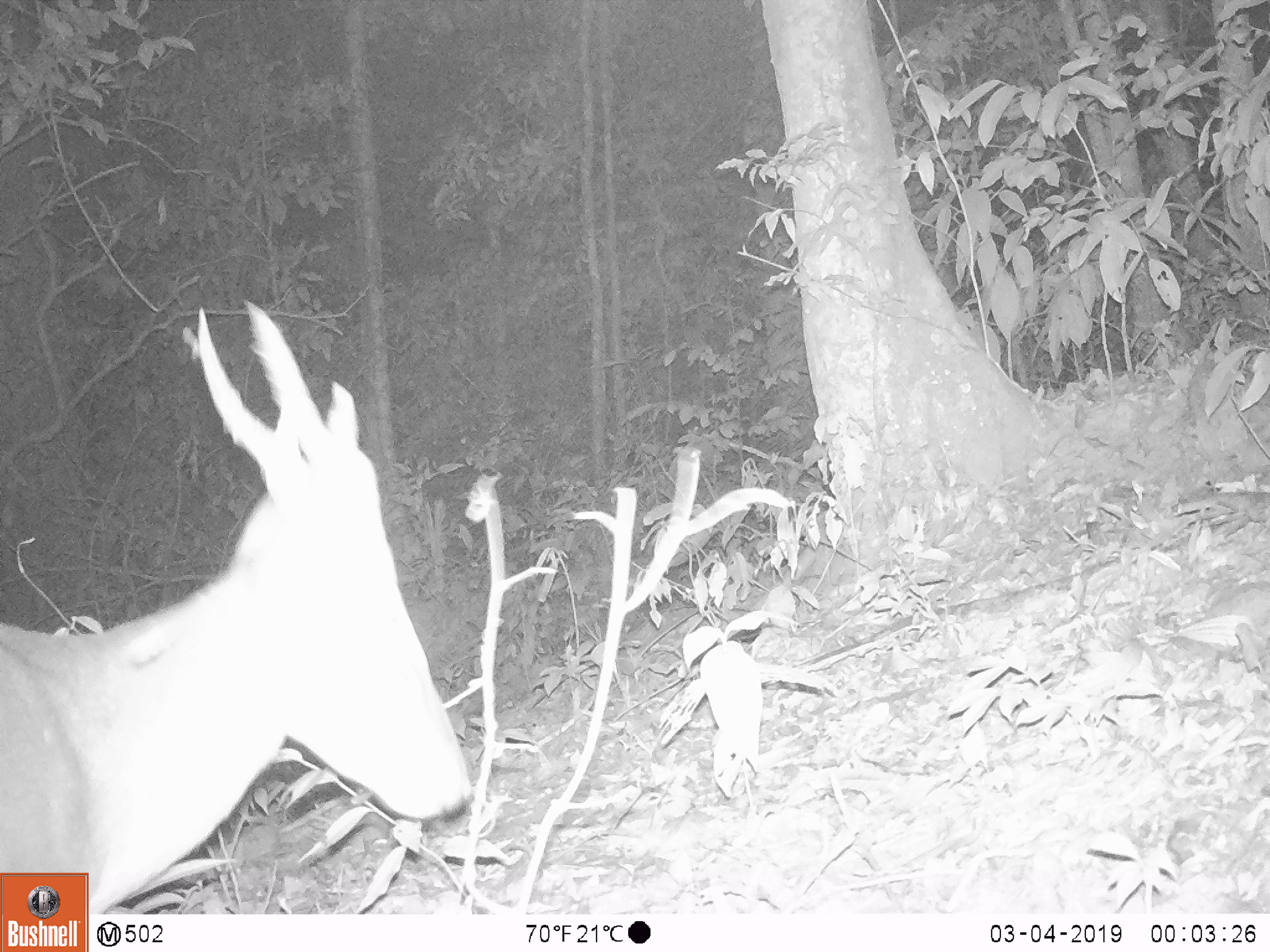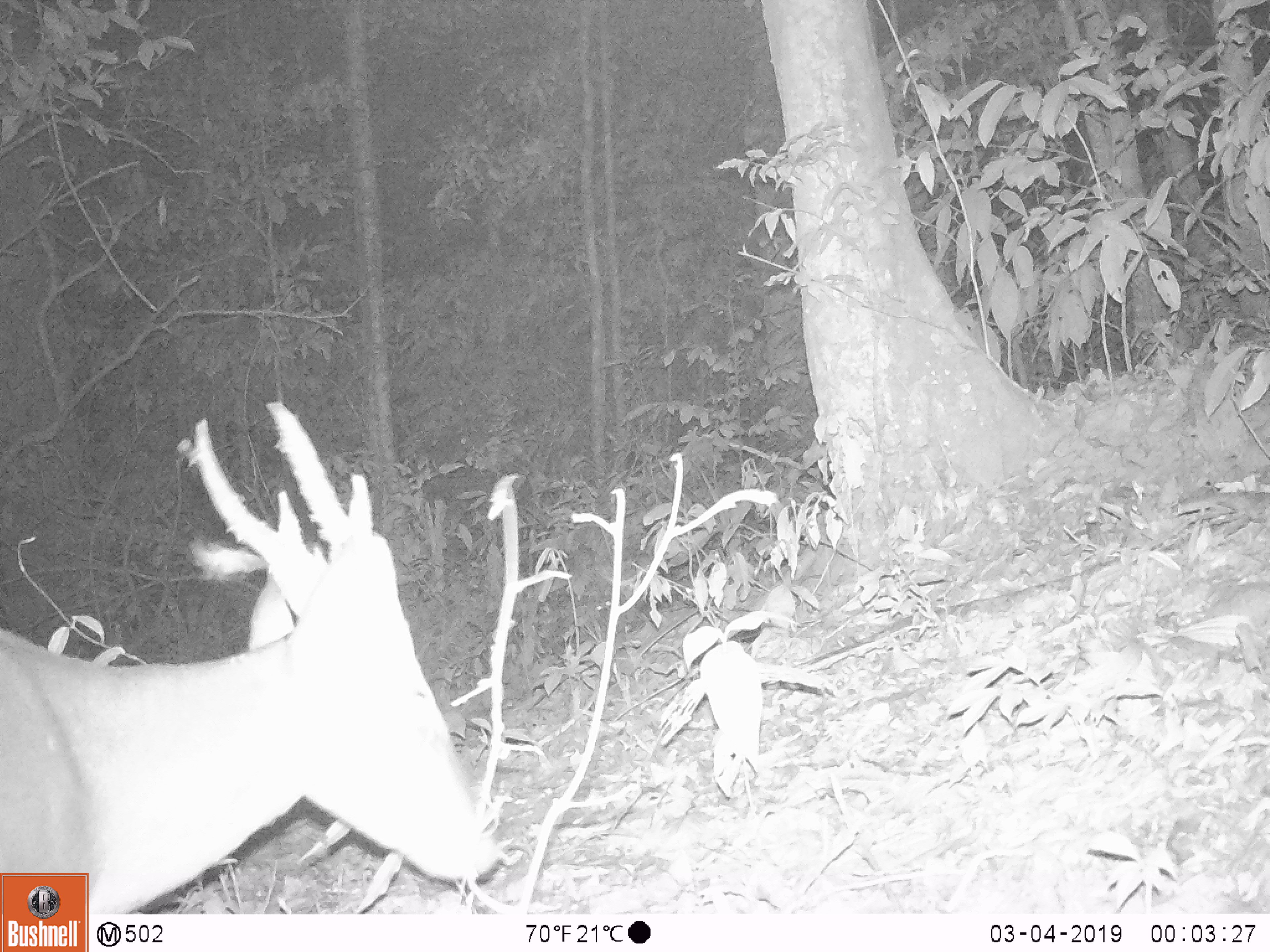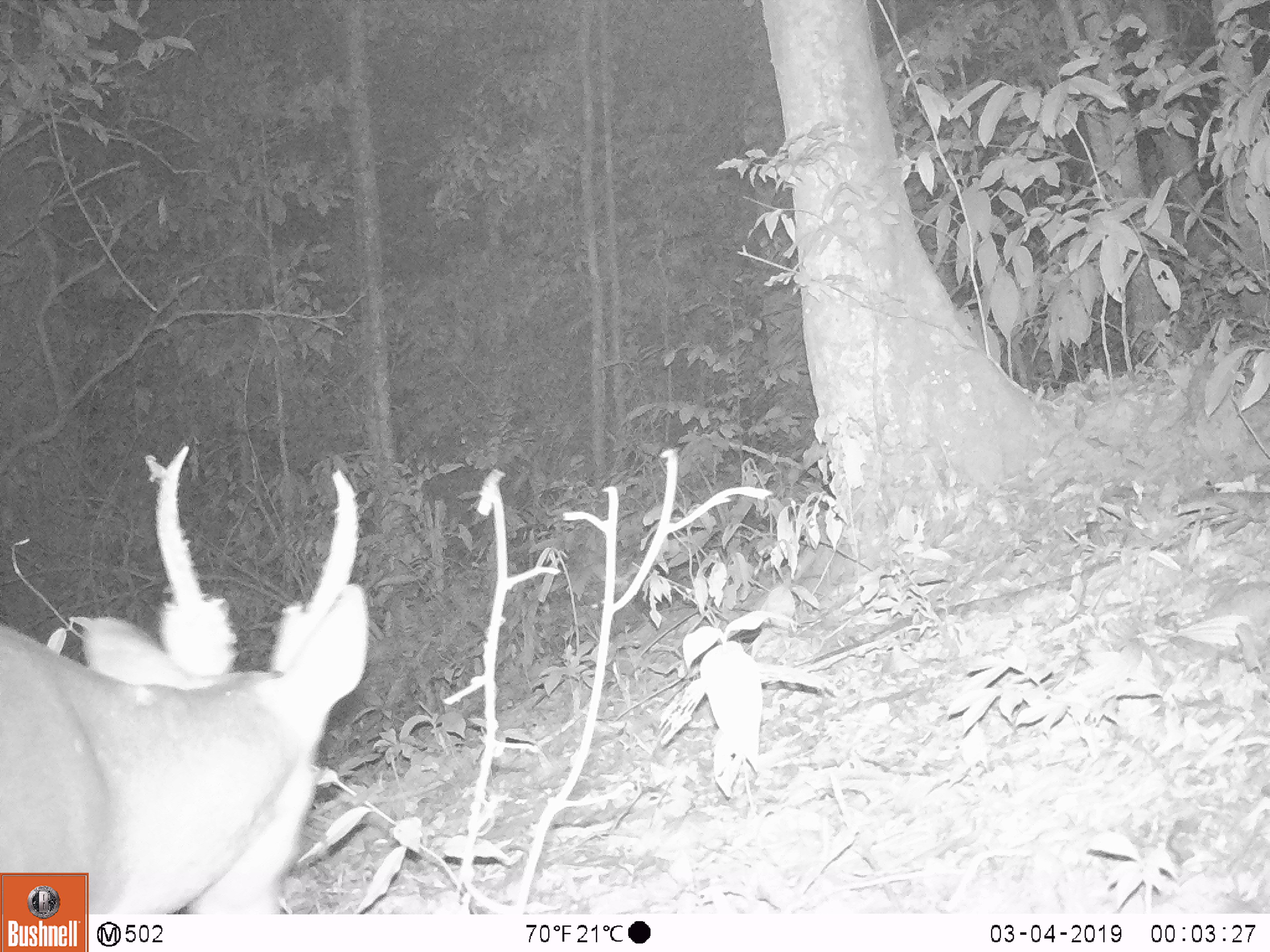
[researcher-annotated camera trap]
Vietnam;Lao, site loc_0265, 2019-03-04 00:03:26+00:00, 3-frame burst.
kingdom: Animalia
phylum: Chordata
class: Mammalia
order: Artiodactyla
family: Cervidae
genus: Muntiacus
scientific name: Muntiacus vuquangensis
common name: large-antlered muntjac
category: large antlered muntjac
Large antlered muntjac (large-antlered muntjac) (Muntiacus vuquangensis). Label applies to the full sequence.